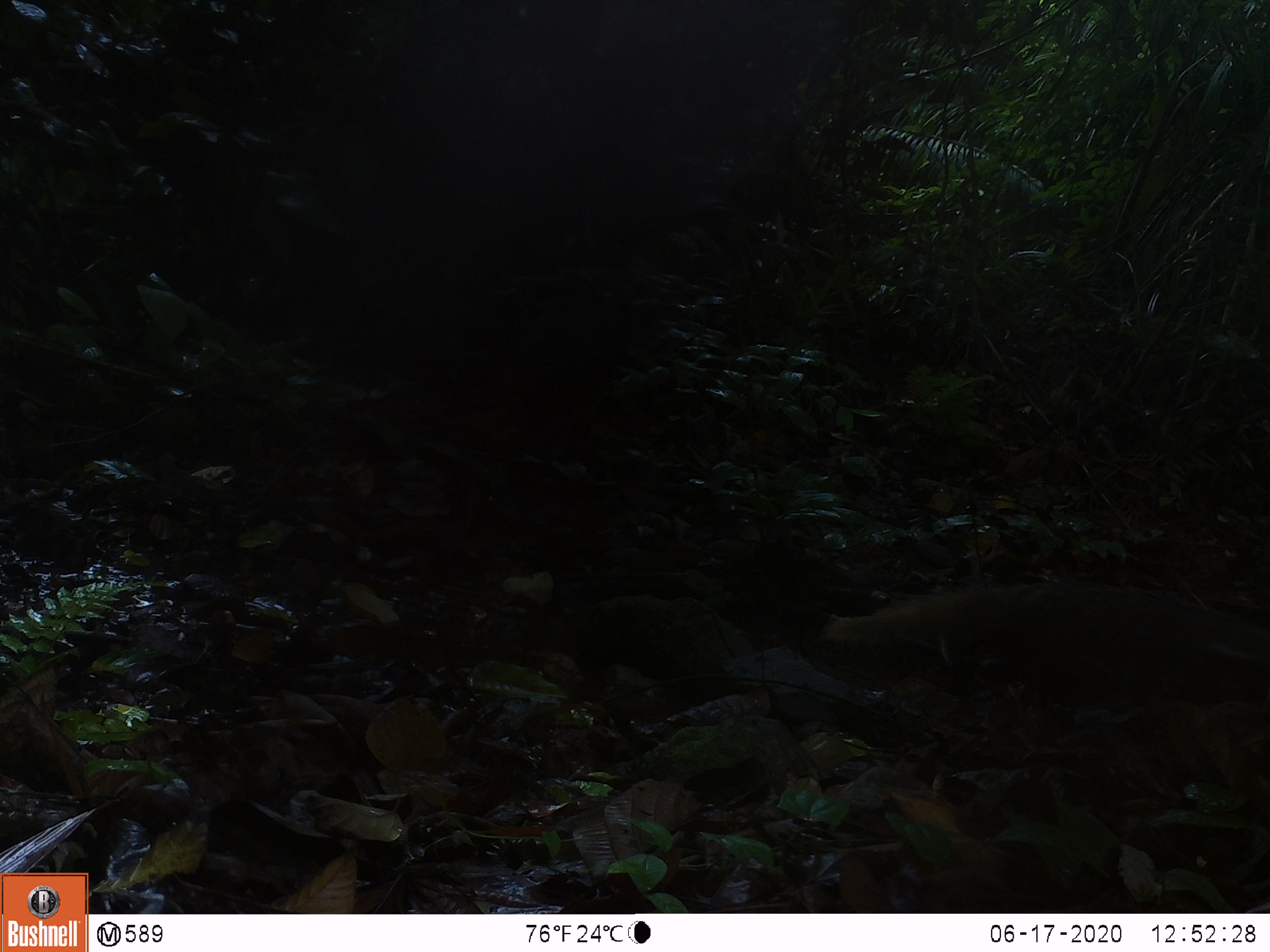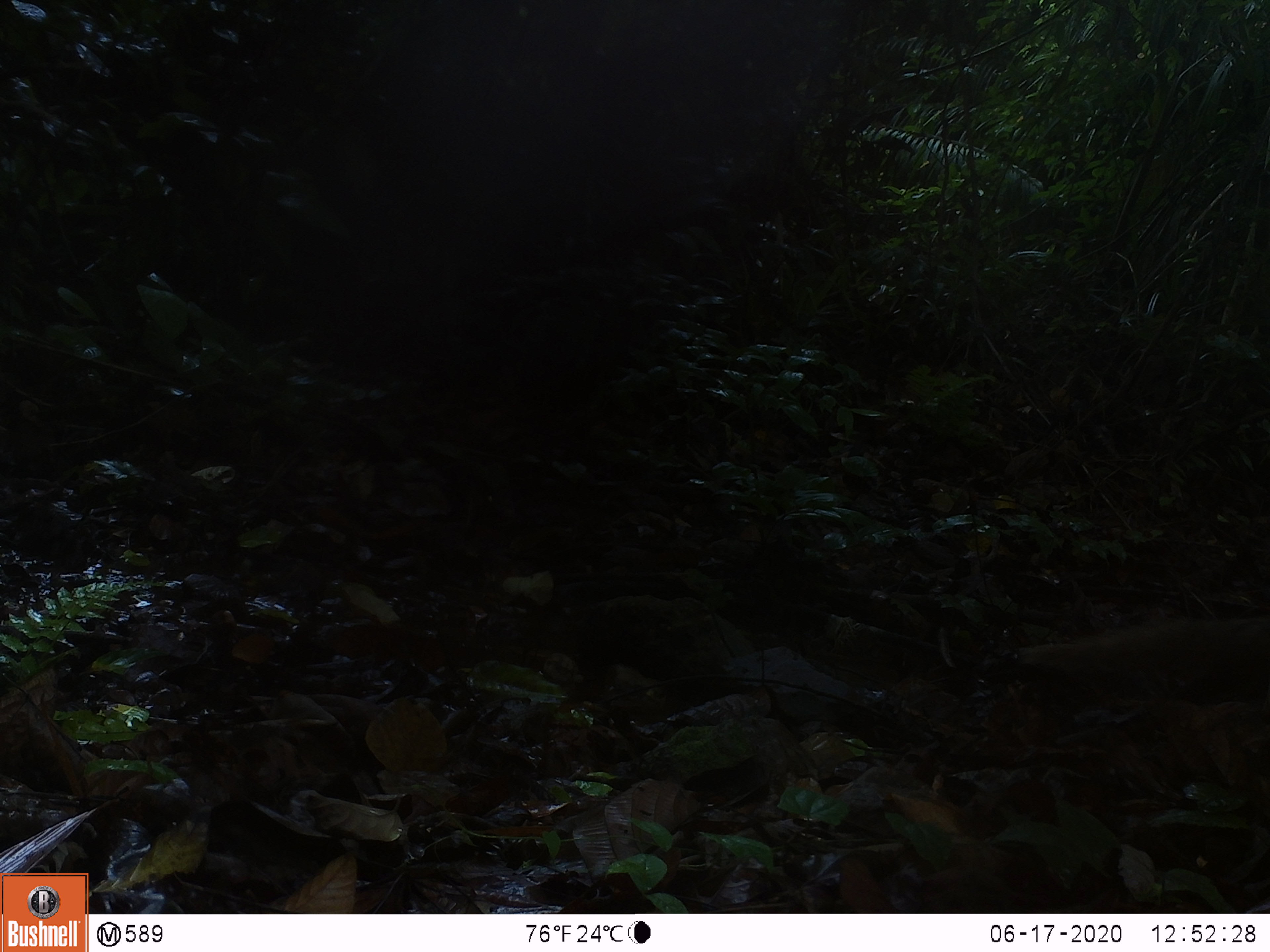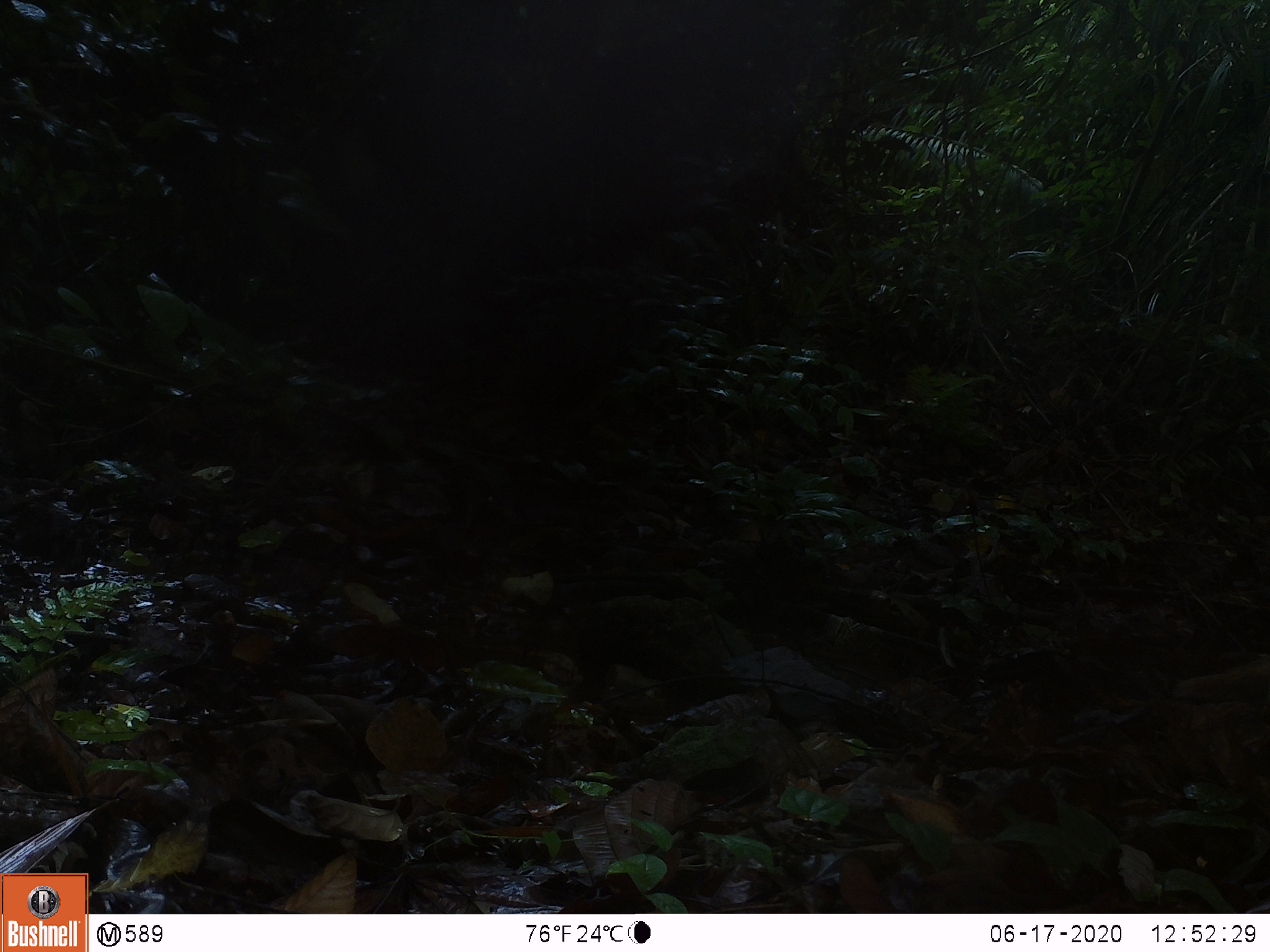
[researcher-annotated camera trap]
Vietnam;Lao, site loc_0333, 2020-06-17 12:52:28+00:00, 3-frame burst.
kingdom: Animalia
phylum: Chordata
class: Mammalia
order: Carnivora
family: Herpestidae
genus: Urva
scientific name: Urva urva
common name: crab-eating mongoose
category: crab eating mongoose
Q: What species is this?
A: Crab eating mongoose (crab-eating mongoose) (Urva urva).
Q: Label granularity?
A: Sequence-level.